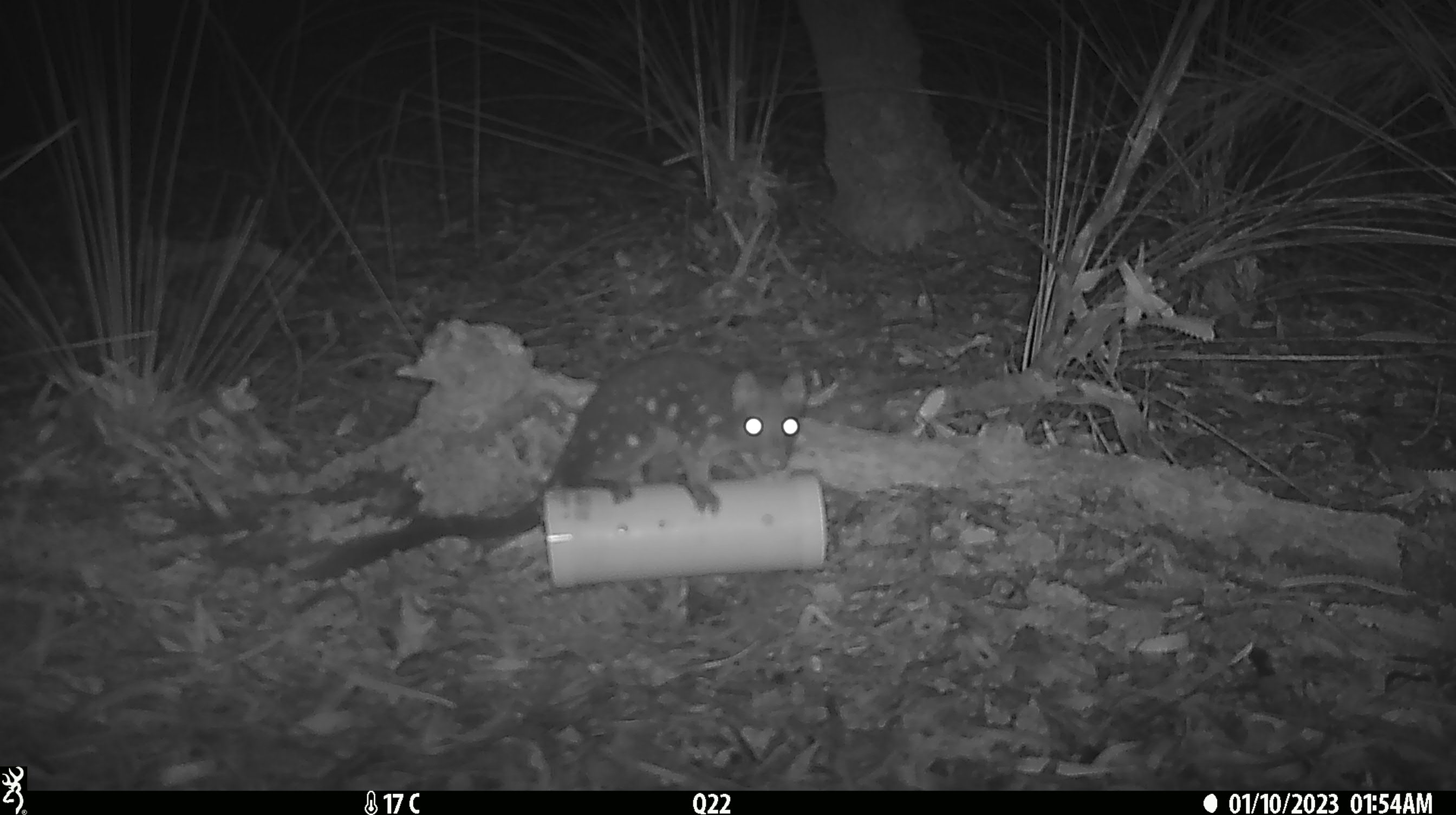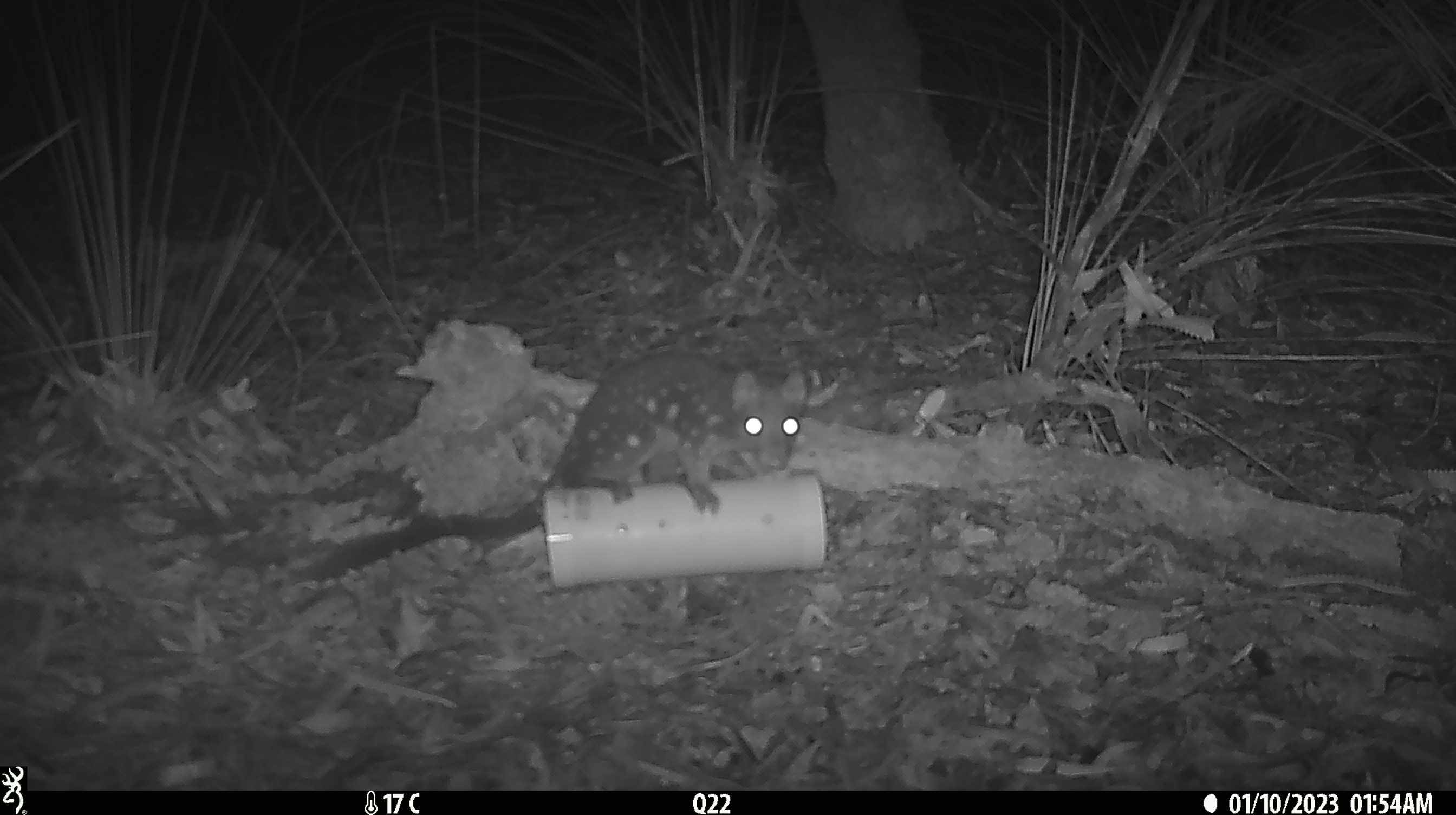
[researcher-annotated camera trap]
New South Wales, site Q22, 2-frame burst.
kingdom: Animalia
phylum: Chordata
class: Mammalia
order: Dasyuromorphia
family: Dasyuridae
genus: Dasyurus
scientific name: Dasyurus maculatus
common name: spotted-tailed quoll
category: quoll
Quoll (spotted-tailed quoll) (Dasyurus maculatus).